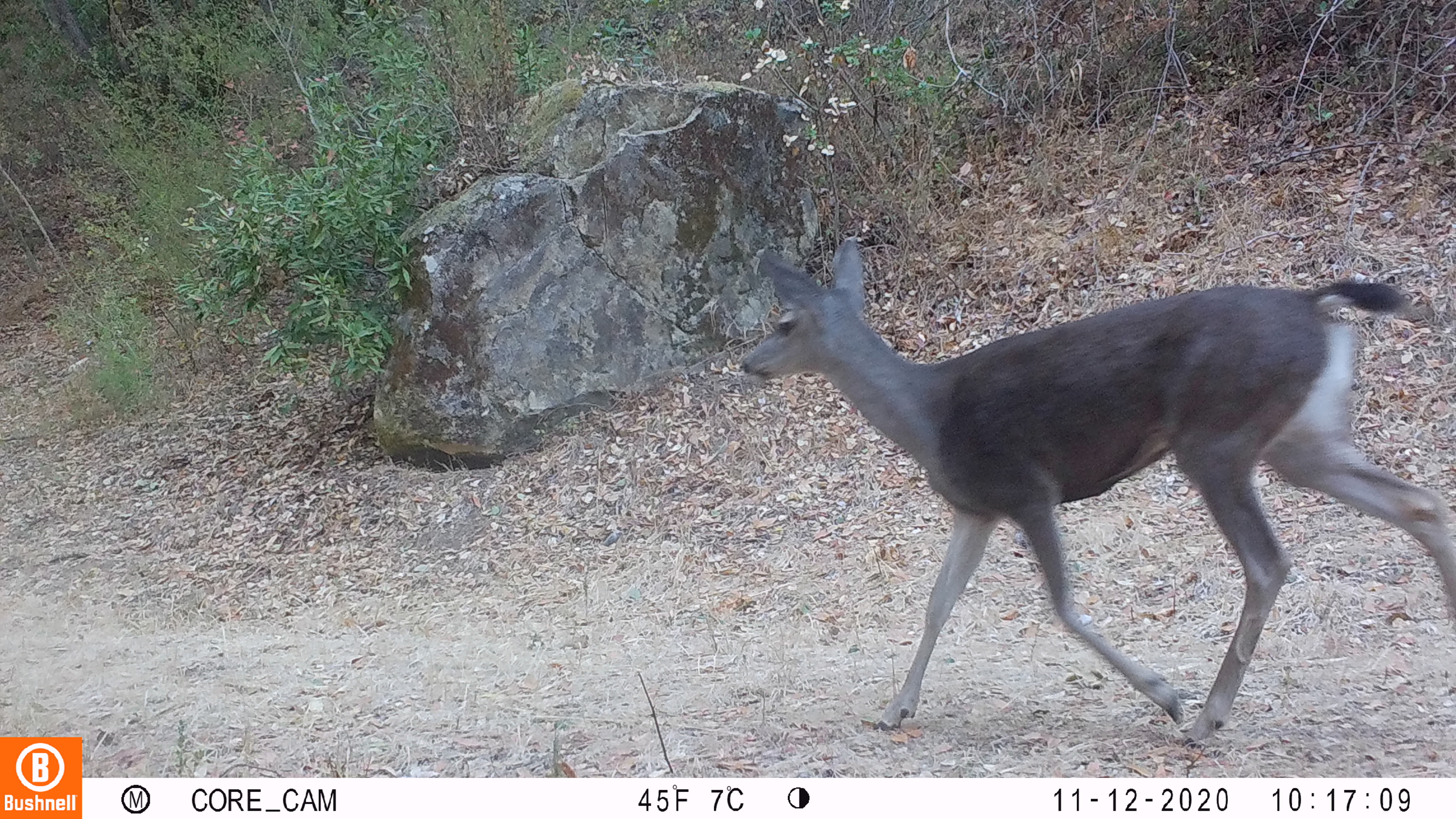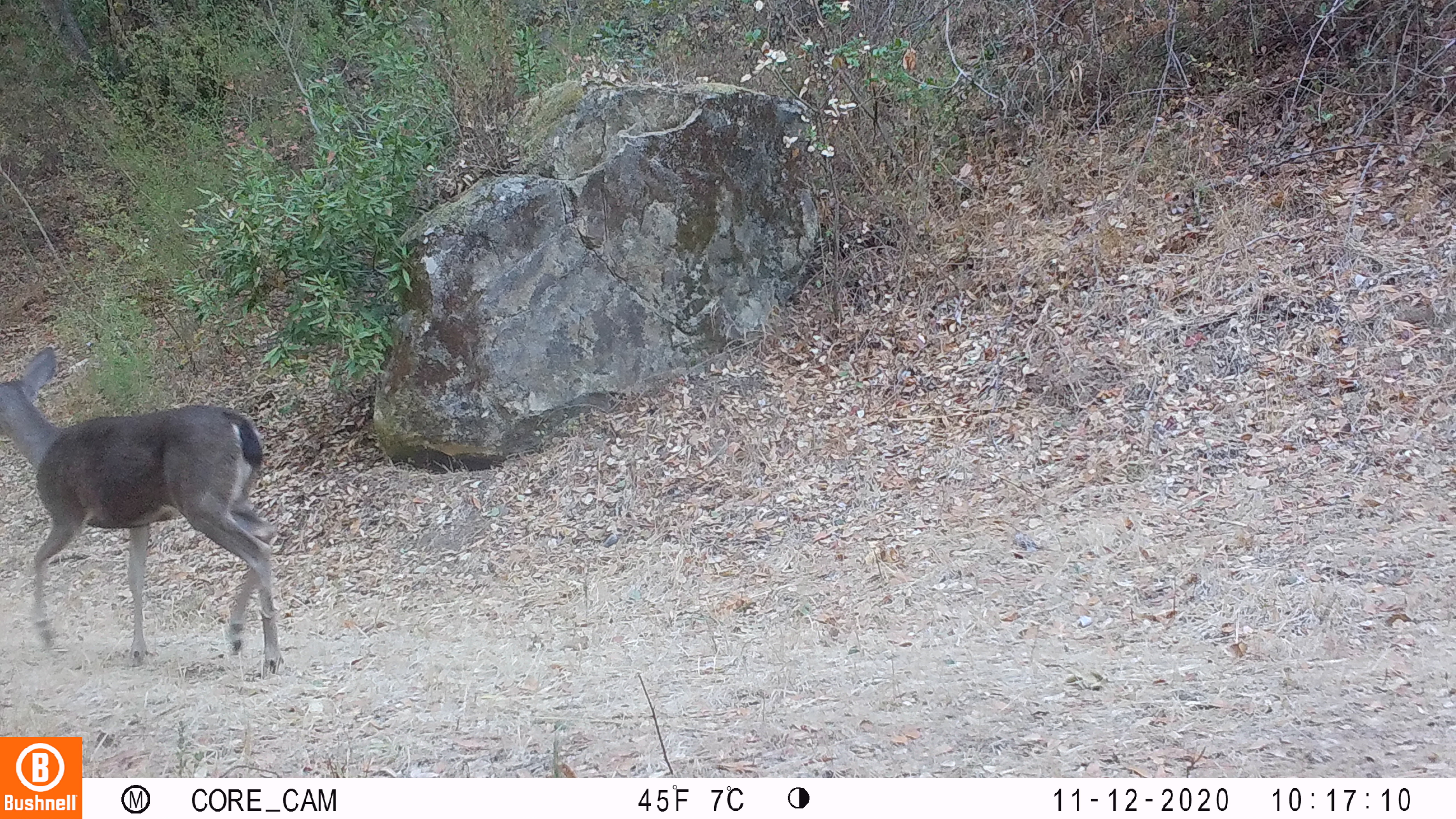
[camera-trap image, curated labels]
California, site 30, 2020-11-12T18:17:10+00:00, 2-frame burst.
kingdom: Animalia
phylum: Chordata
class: Mammalia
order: Artiodactyla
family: Cervidae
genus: Odocoileus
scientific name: Odocoileus hemionus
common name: mule deer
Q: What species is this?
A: Mule deer (Odocoileus hemionus).